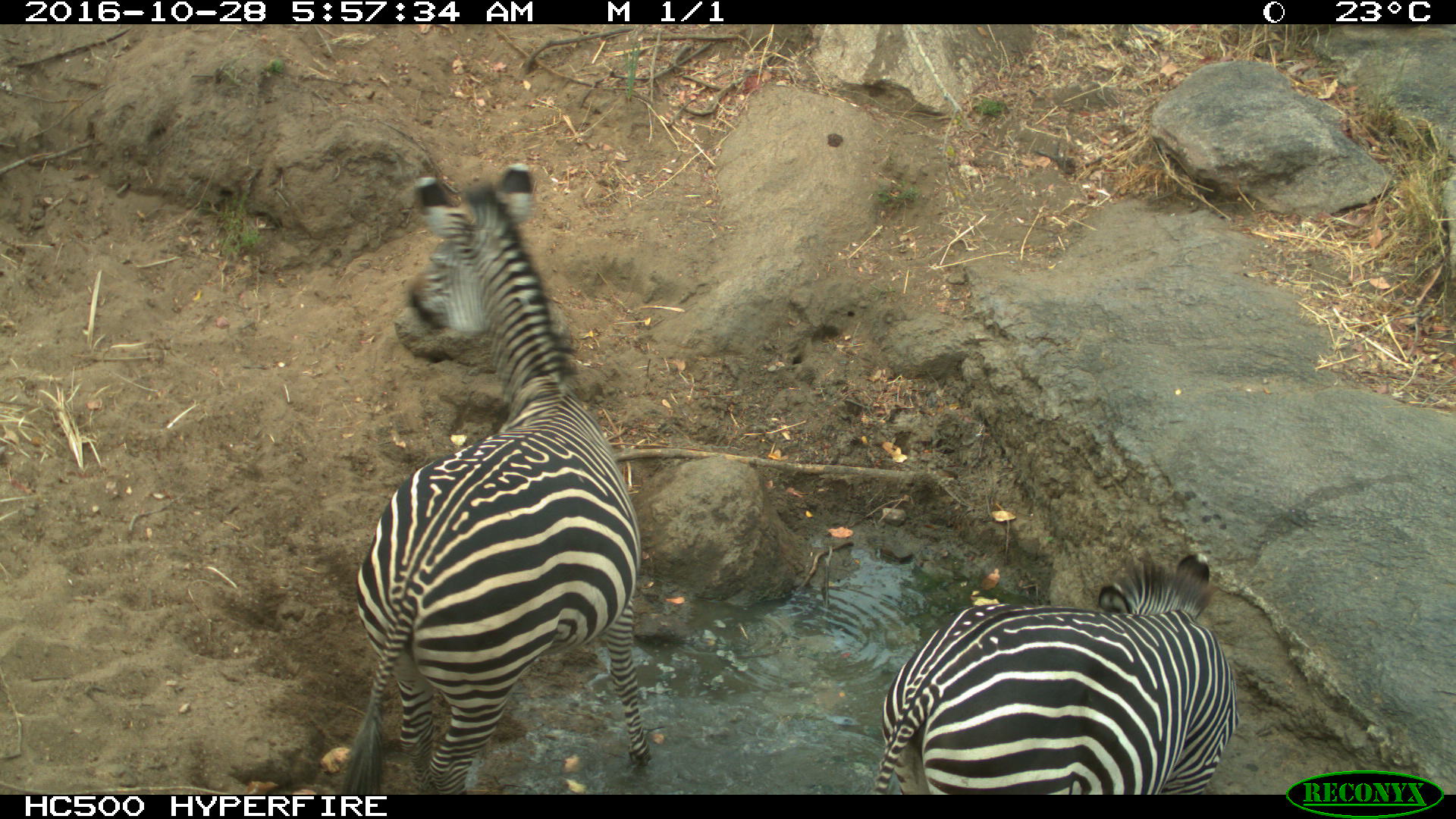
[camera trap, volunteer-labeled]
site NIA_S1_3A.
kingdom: Animalia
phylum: Chordata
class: Mammalia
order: Perissodactyla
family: Equidae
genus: Equus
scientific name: Equus quagga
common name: plains zebra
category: zebraplains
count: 2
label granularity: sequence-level